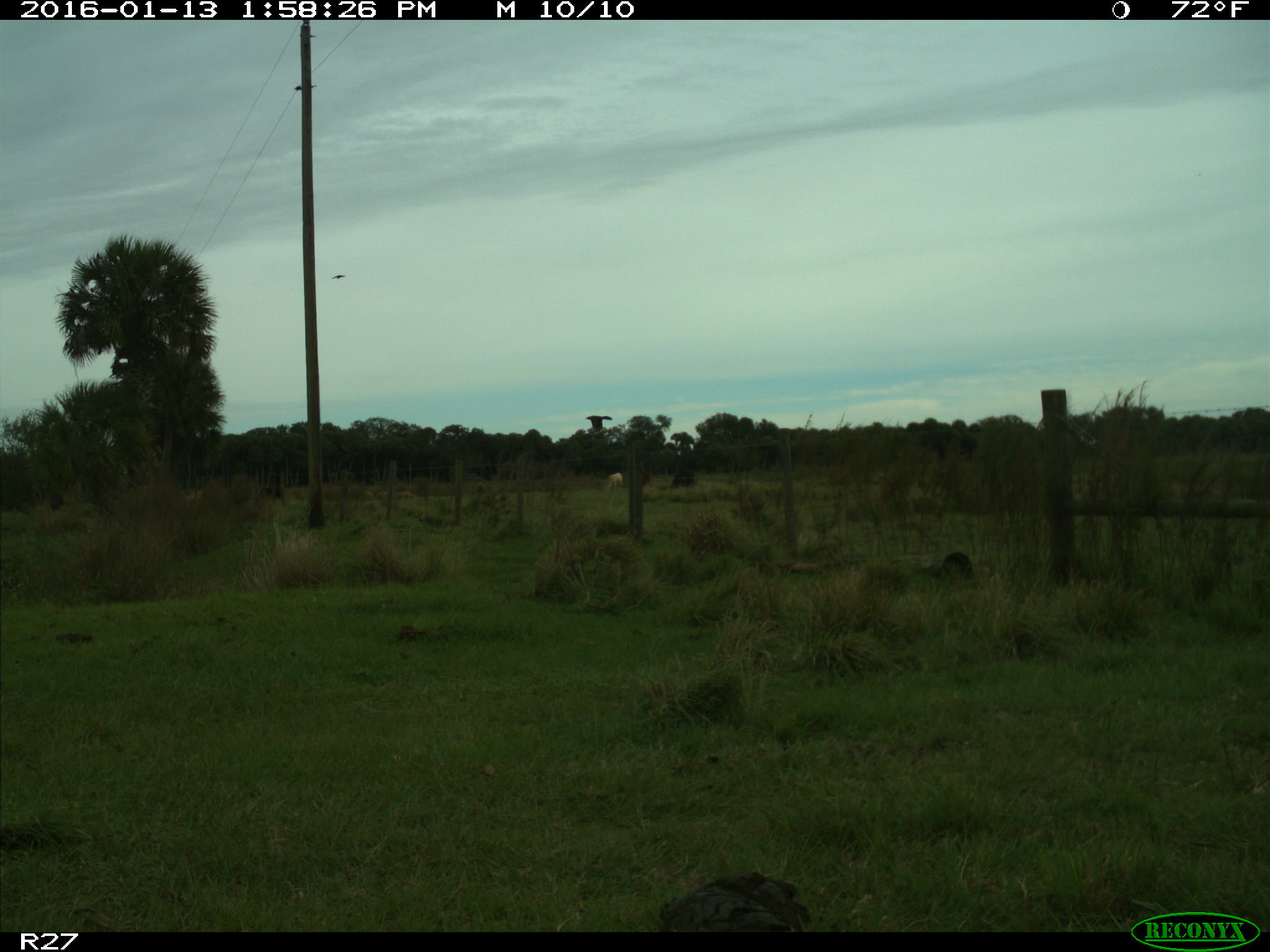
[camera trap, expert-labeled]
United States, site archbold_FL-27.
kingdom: Animalia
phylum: Chordata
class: Mammalia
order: Artiodactyla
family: Bovidae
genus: Bos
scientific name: Bos taurus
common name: domestic cow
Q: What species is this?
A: Bos taurus (domestic cow).